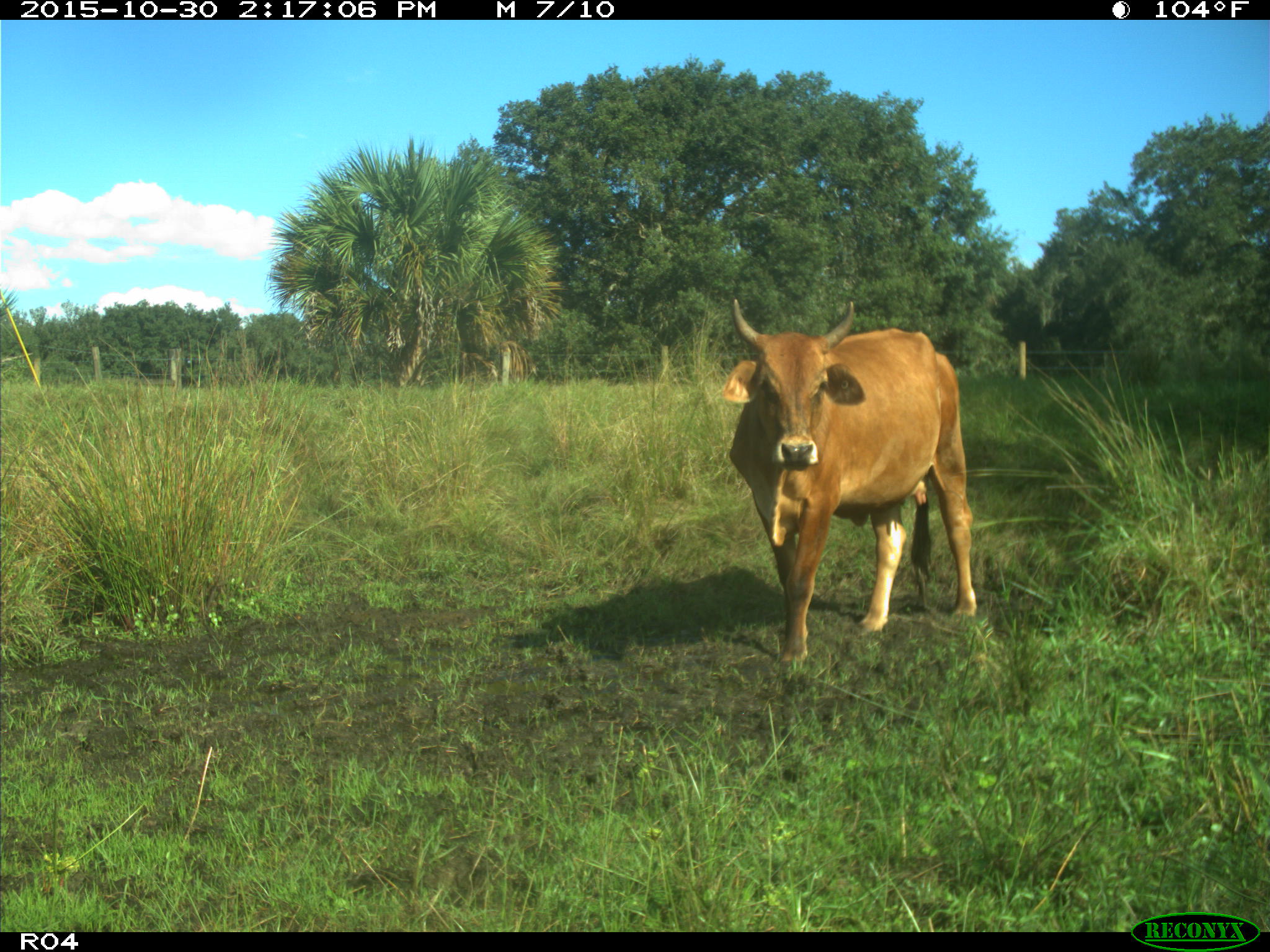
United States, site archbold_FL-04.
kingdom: Animalia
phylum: Chordata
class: Mammalia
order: Artiodactyla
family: Bovidae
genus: Bos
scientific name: Bos taurus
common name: domestic cow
Bos taurus (domestic cow).